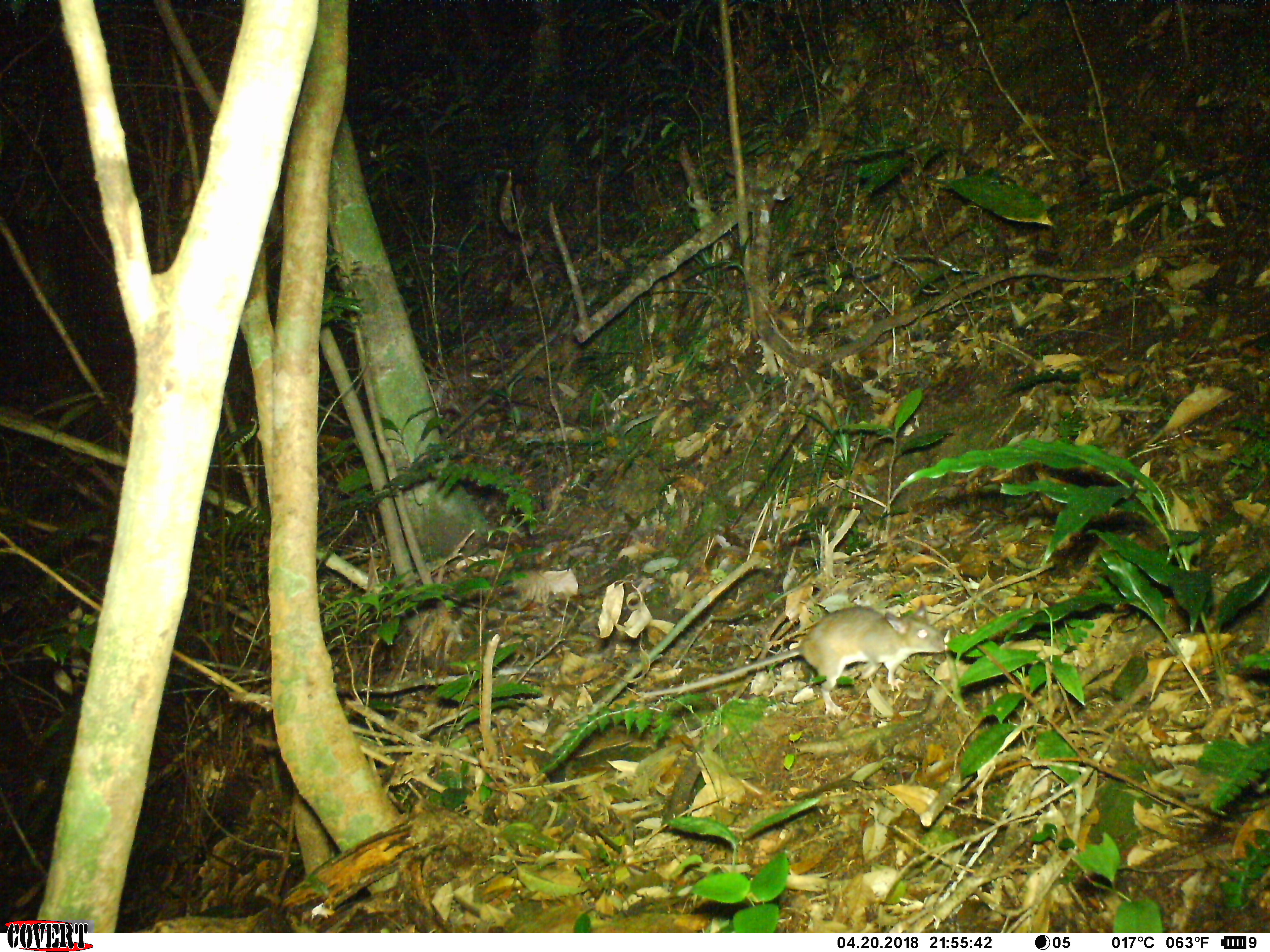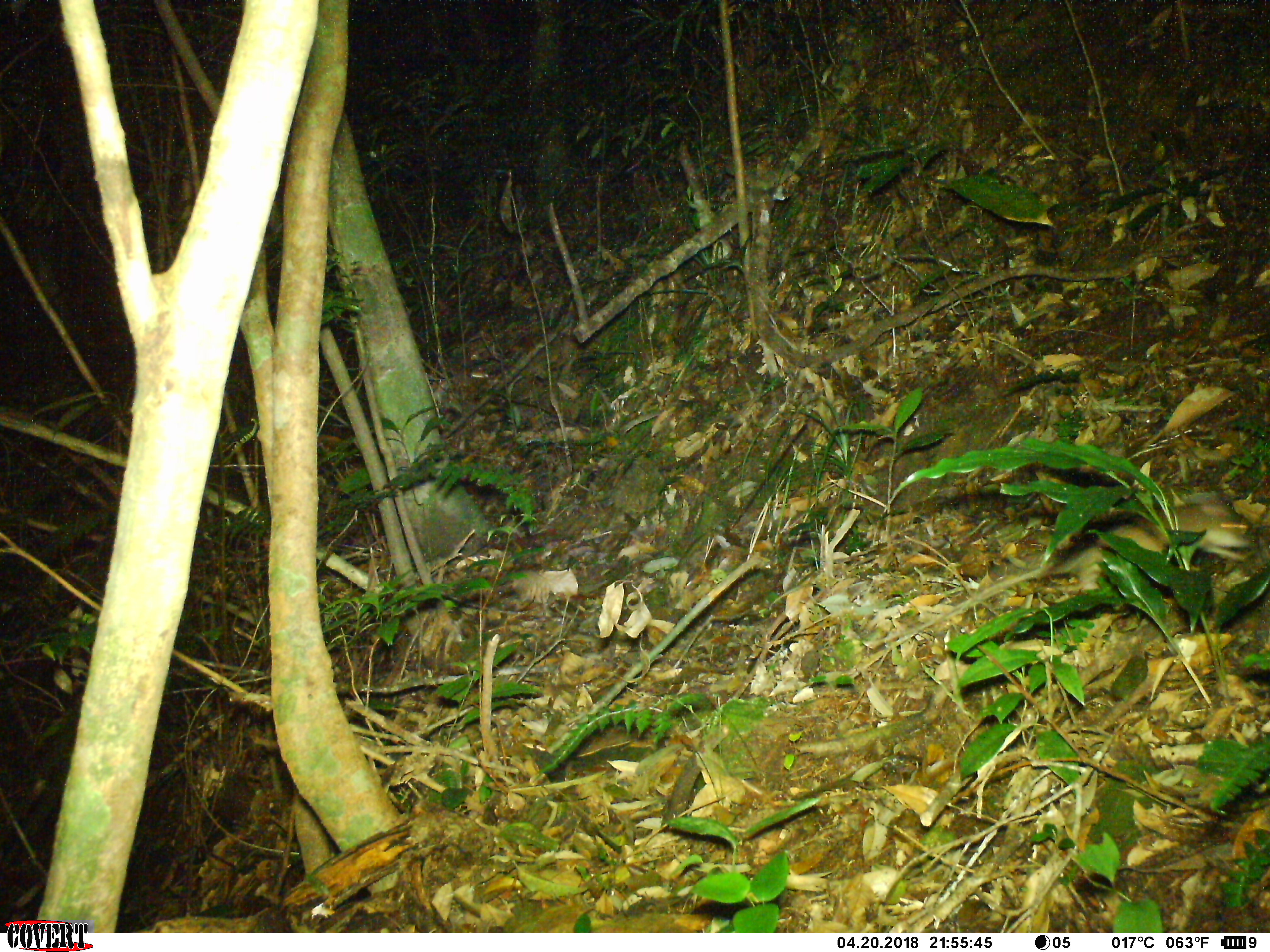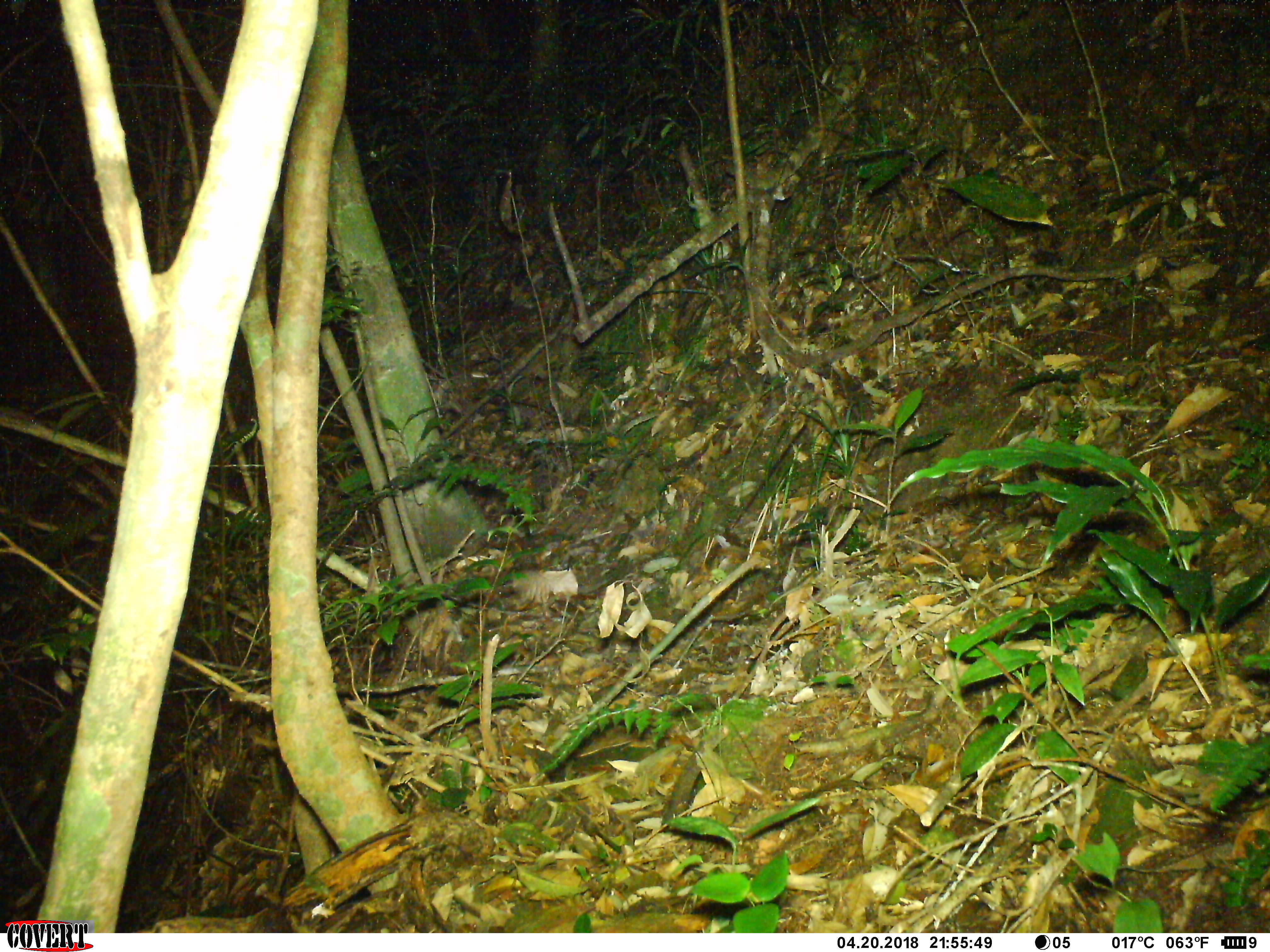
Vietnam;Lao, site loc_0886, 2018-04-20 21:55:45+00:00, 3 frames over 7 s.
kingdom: Animalia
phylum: Chordata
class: Mammalia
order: Rodentia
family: Muridae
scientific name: Muridae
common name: old-world mice and rats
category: unidentified murid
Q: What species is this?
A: Unidentified murid (old-world mice and rats) (Muridae).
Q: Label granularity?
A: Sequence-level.